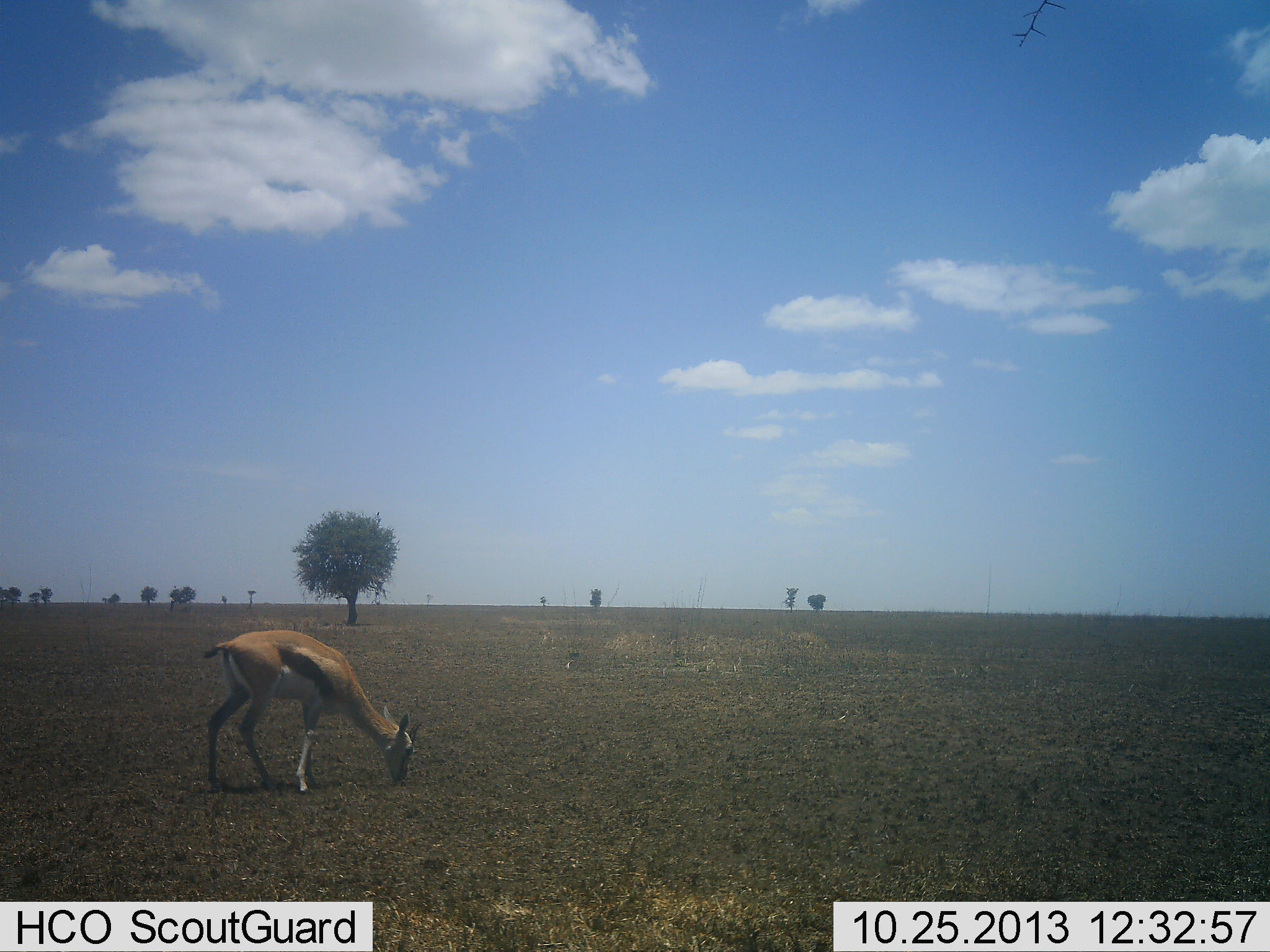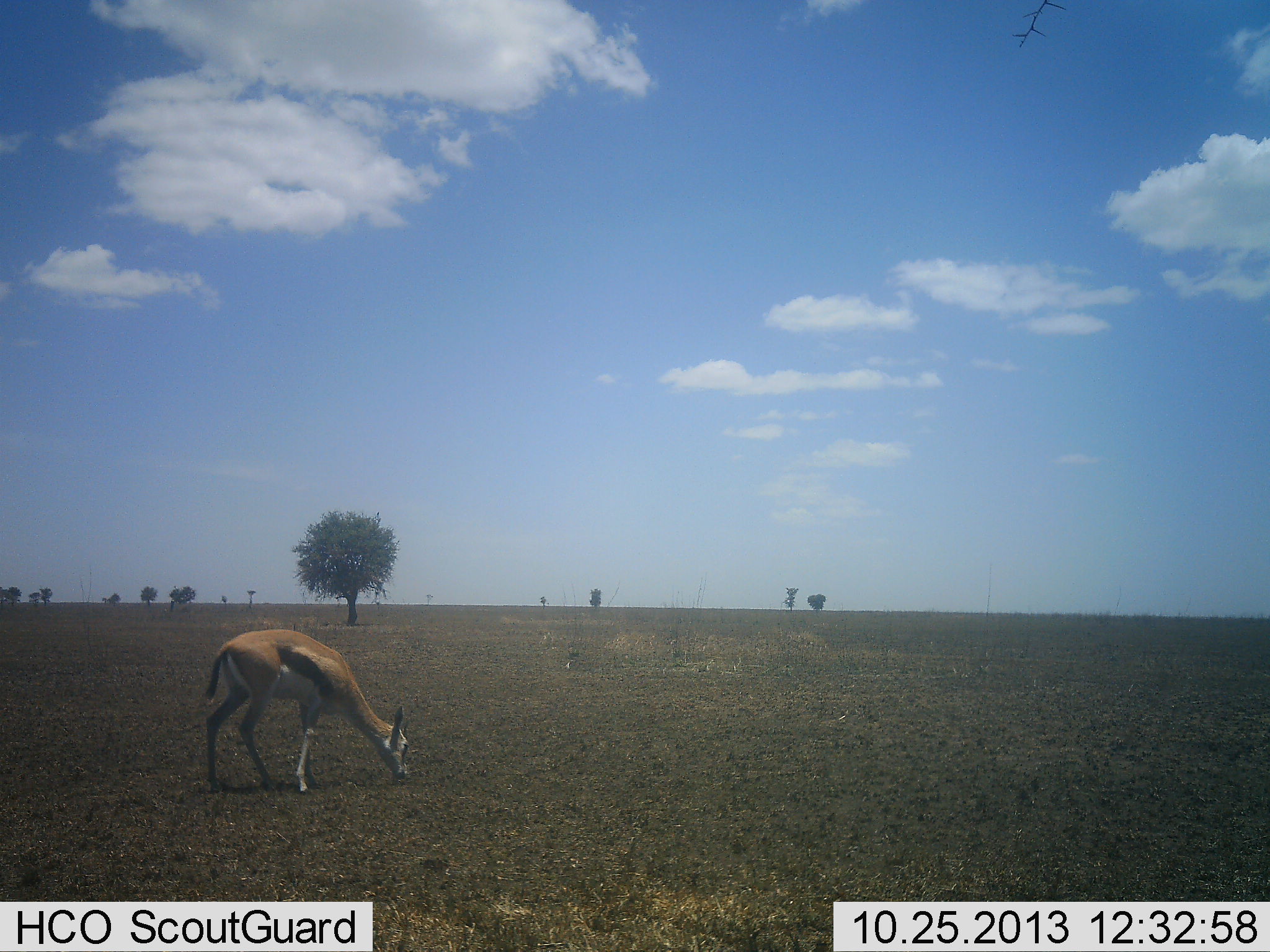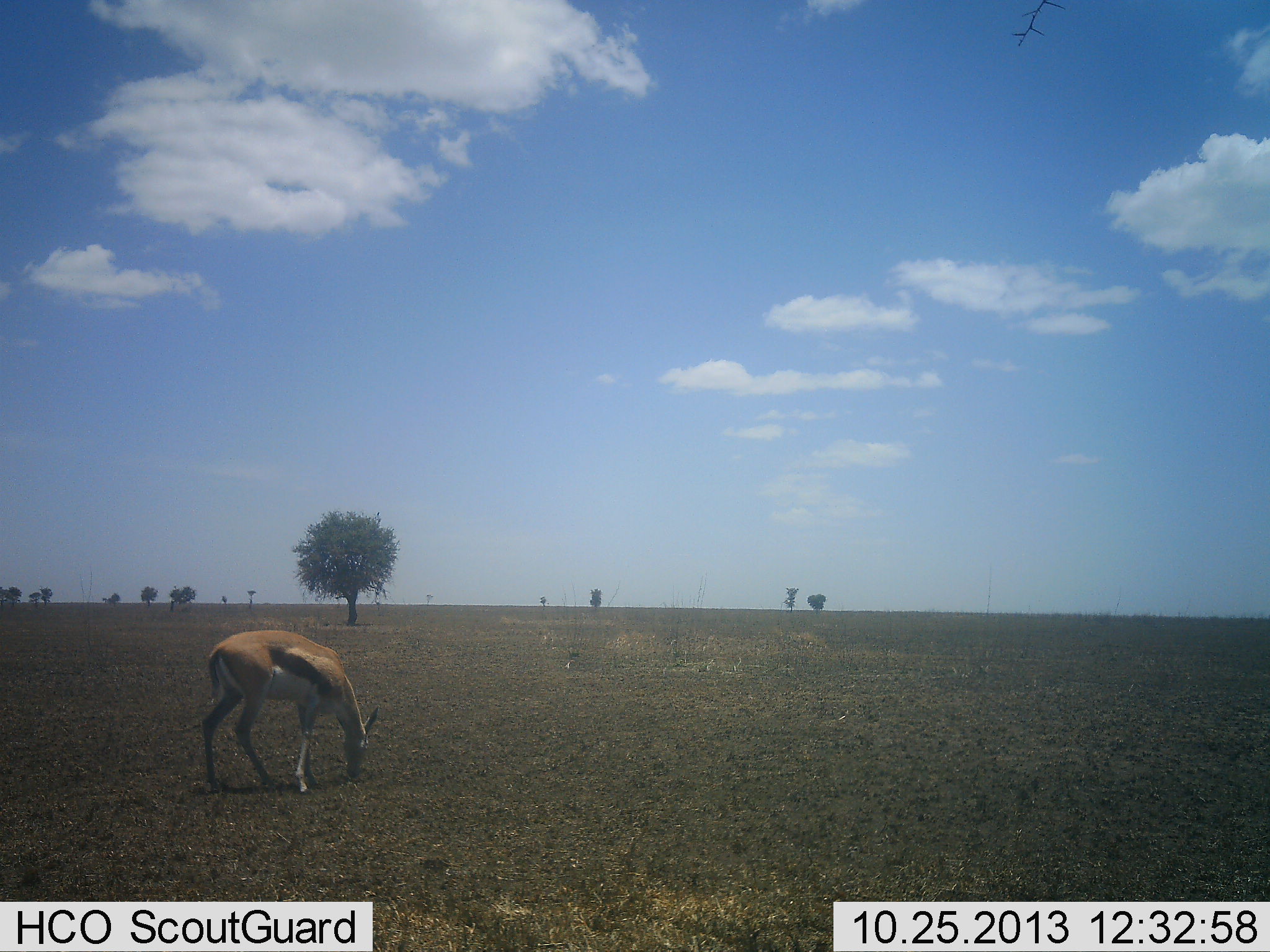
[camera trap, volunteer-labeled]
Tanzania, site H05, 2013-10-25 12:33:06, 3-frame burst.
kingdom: Animalia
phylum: Chordata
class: Mammalia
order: Artiodactyla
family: Bovidae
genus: Eudorcas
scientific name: Eudorcas thomsonii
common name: thomson's gazelle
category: gazellethomsons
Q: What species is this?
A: Gazellethomsons (thomson's gazelle) (Eudorcas thomsonii).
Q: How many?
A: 1.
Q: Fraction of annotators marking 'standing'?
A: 12%.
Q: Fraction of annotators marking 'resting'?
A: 0%.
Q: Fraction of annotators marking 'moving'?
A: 3%.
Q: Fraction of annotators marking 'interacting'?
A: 0%.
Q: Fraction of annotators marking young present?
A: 0%.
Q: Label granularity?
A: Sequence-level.